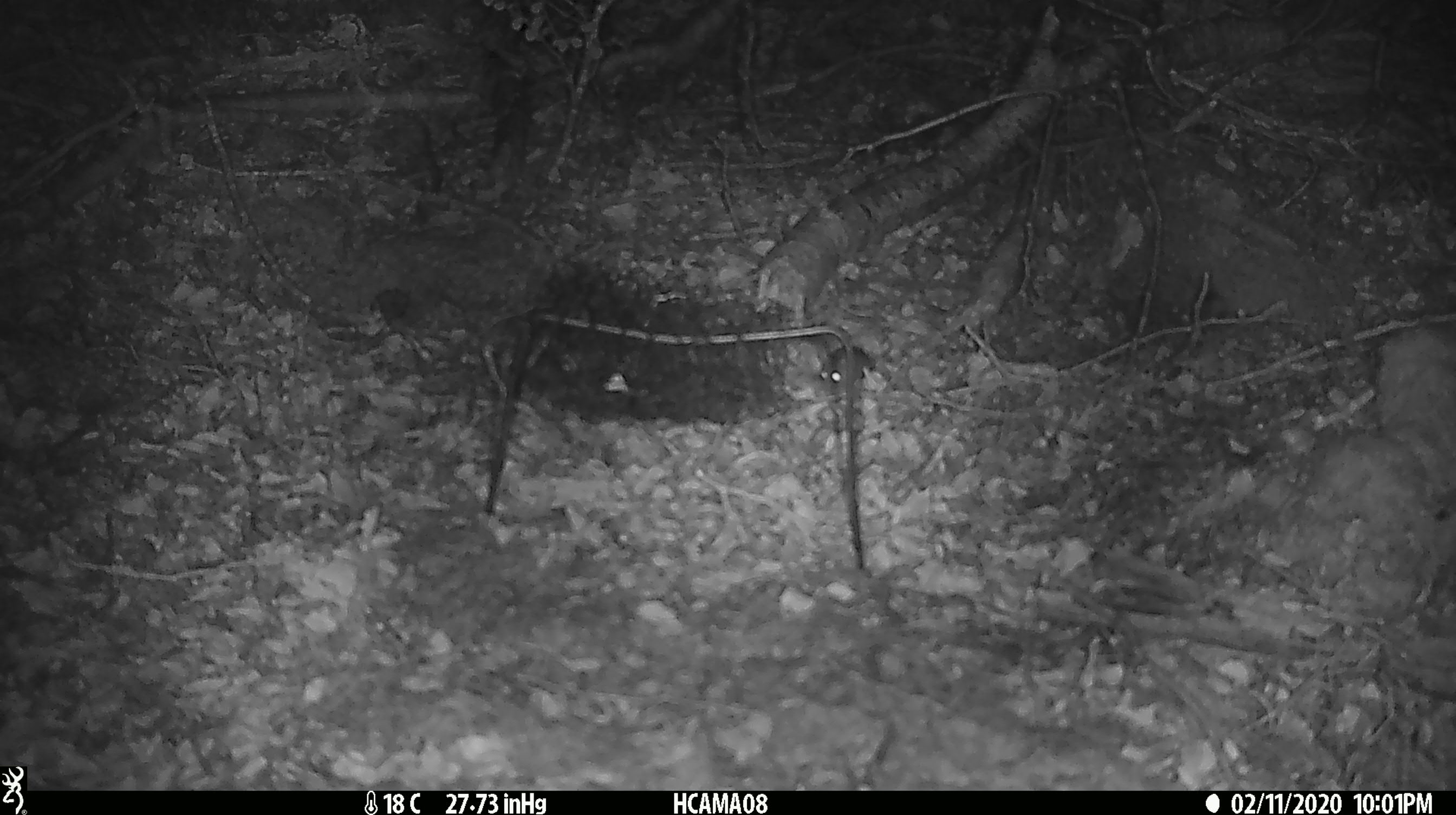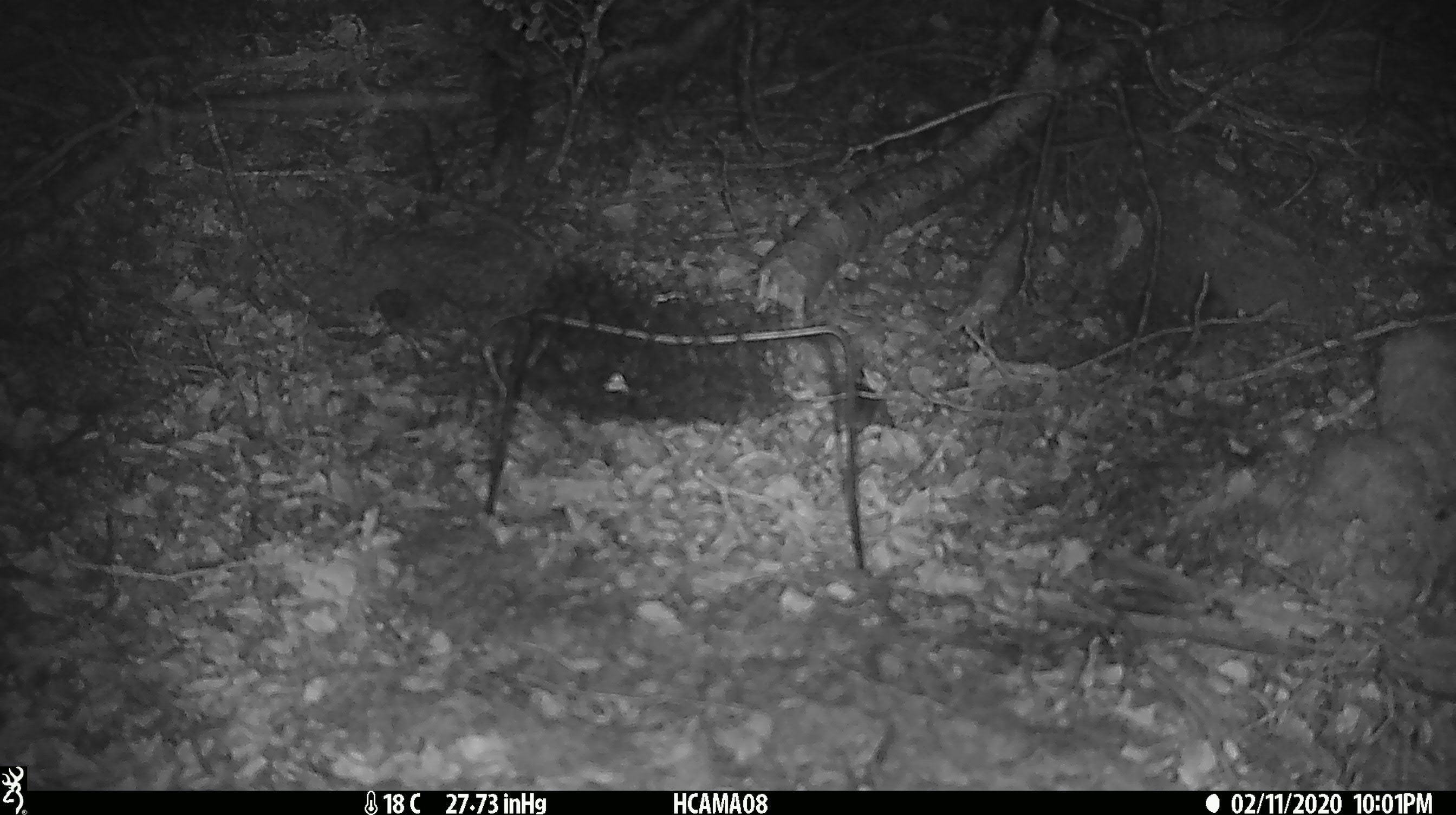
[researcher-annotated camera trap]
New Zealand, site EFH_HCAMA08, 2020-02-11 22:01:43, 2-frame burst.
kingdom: Animalia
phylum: Chordata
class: Mammalia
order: Rodentia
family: Muridae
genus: Mus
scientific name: Mus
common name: mouse